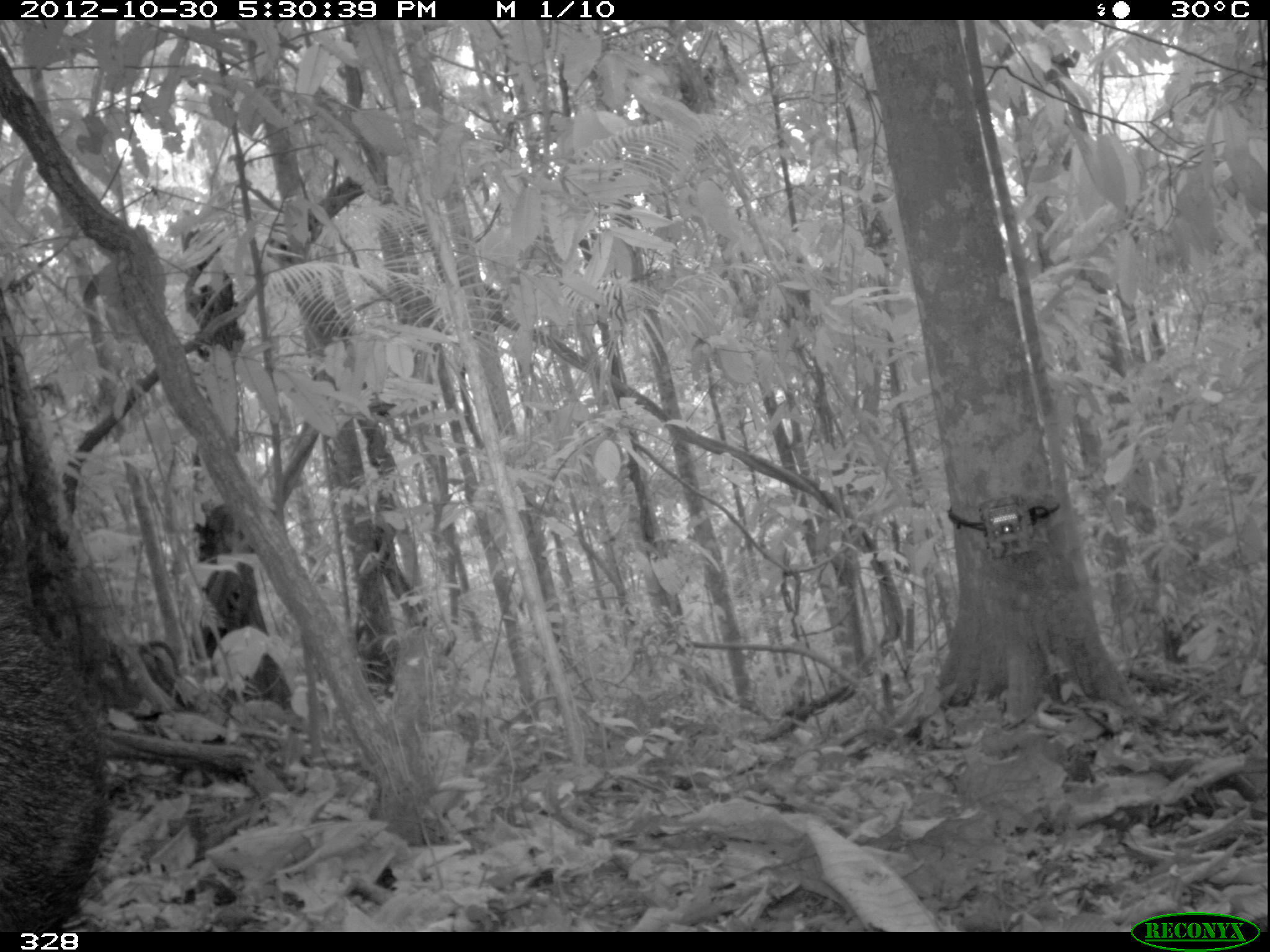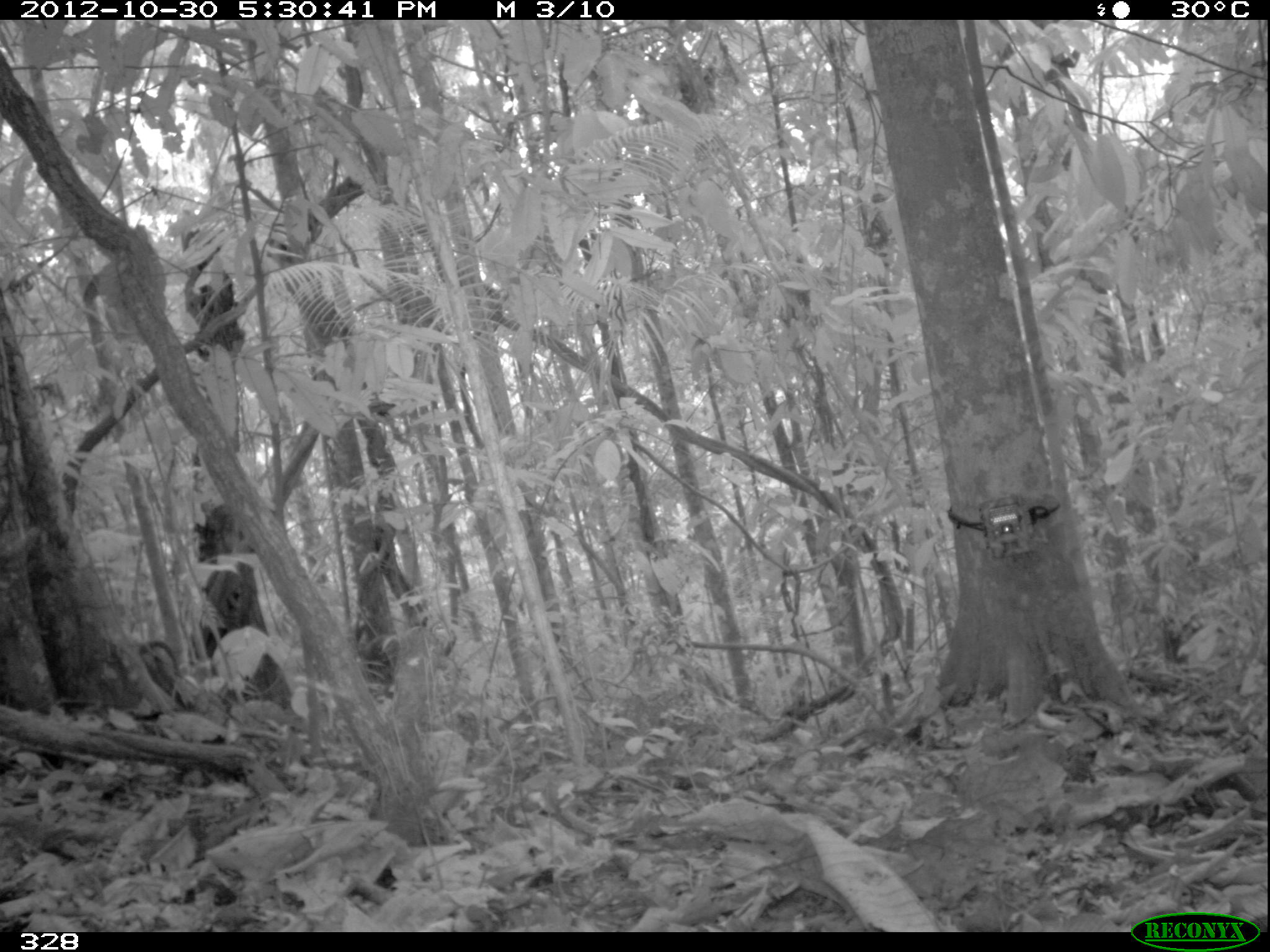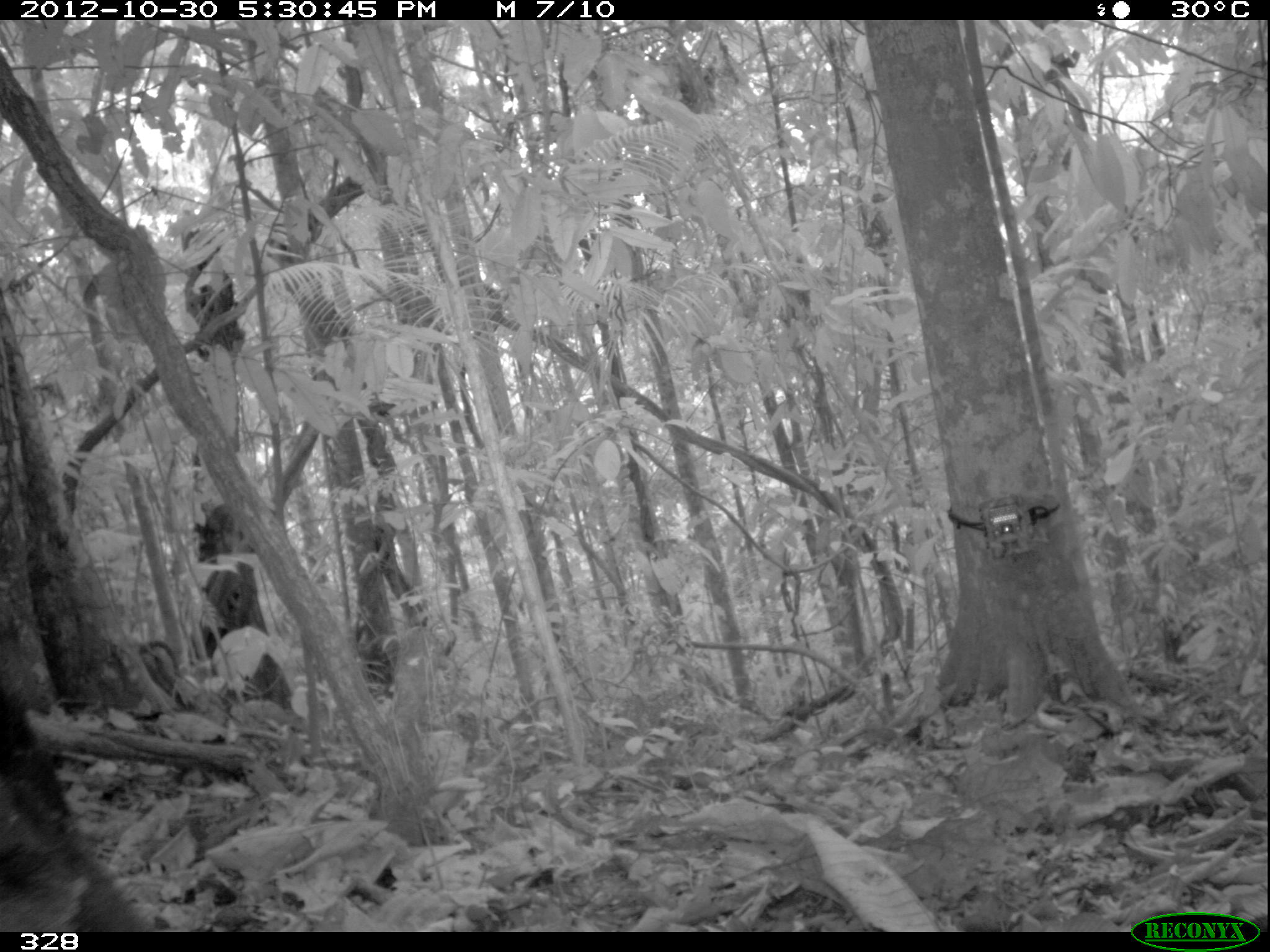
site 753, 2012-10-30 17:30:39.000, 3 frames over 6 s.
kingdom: Animalia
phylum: Chordata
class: Mammalia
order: Artiodactyla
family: Tayassuidae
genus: Tayassu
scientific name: Tayassu pecari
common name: white-lipped peccary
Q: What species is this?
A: Tayassu pecari (white-lipped peccary).